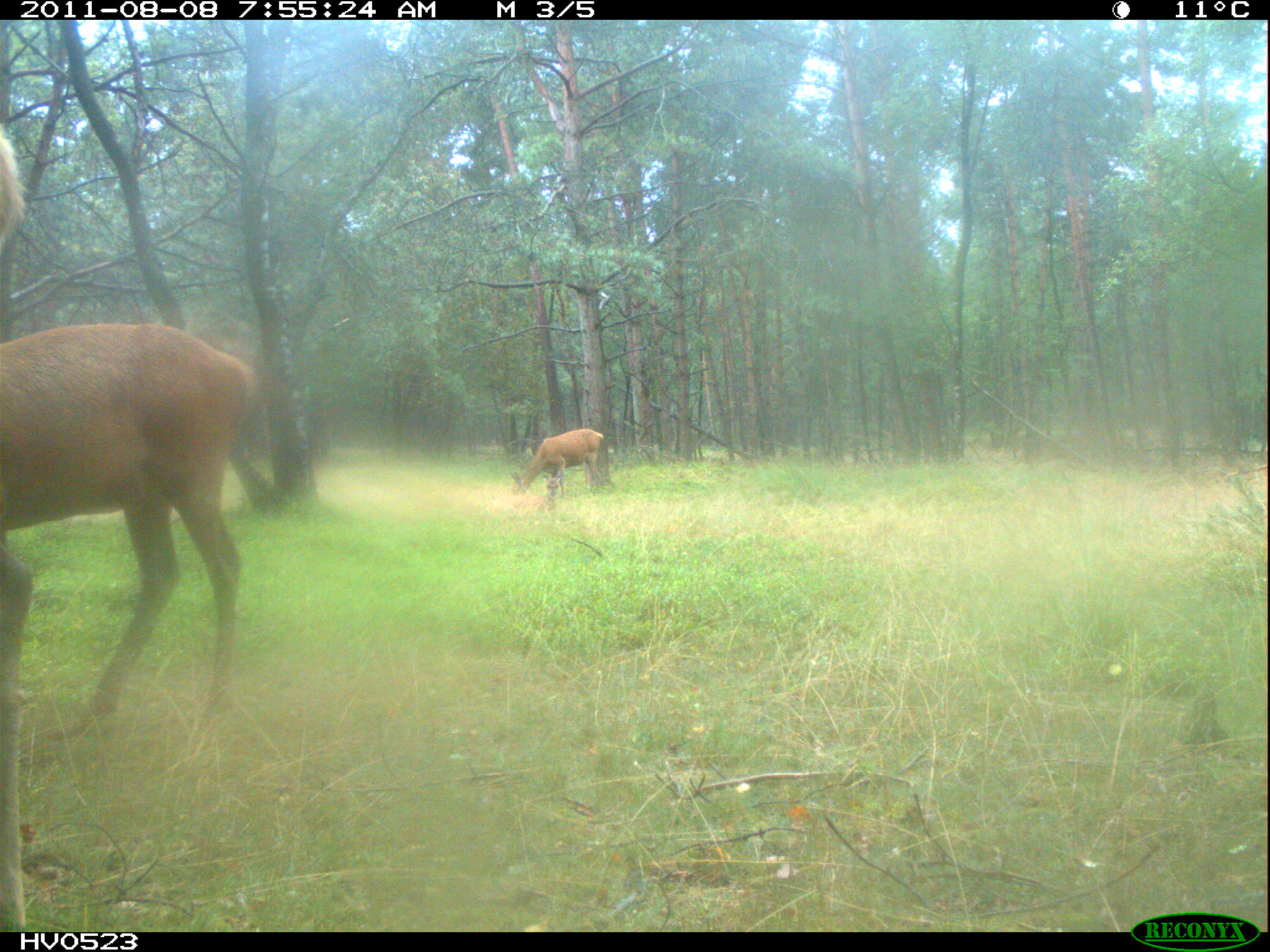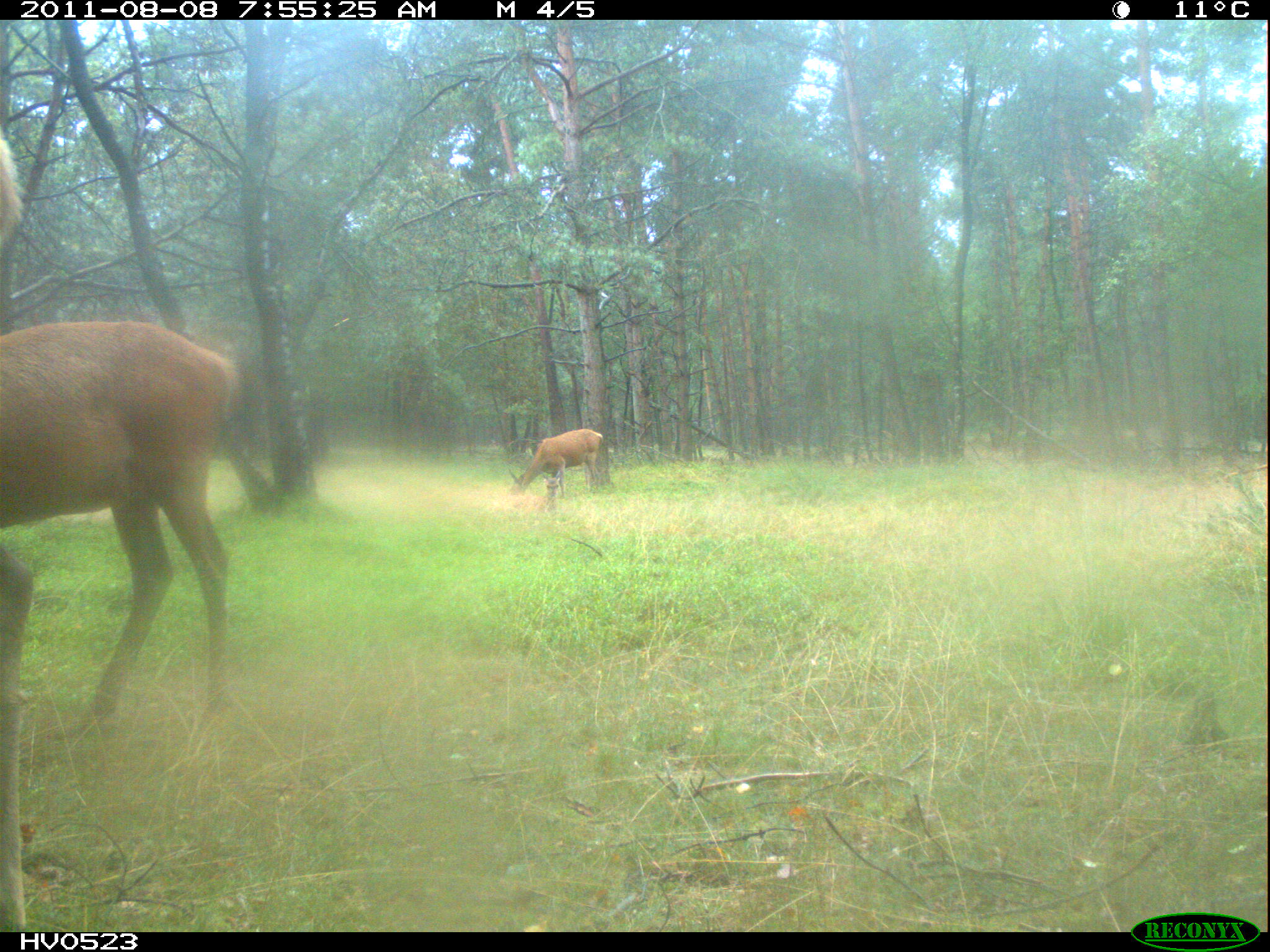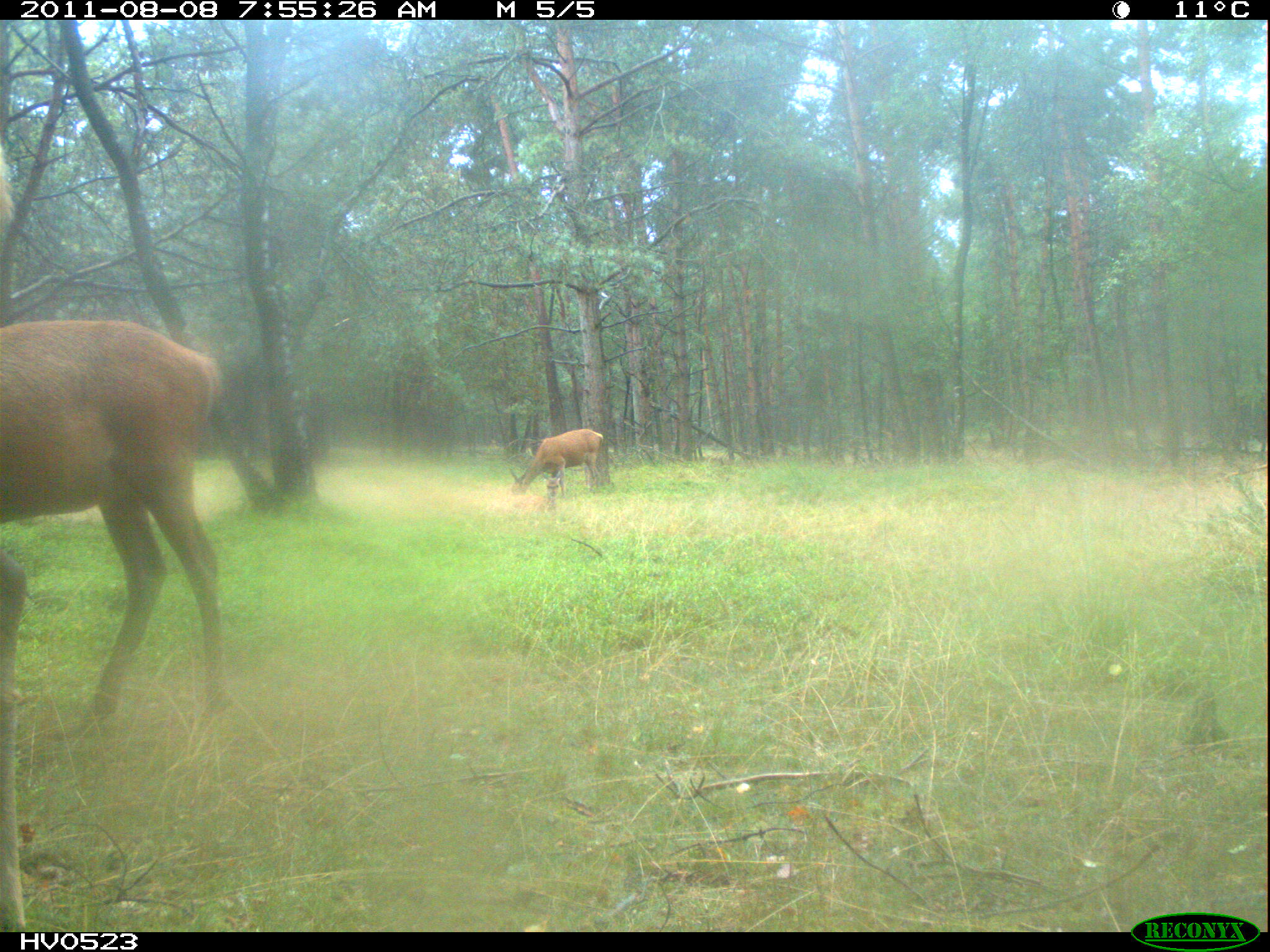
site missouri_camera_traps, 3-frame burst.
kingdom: Animalia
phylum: Chordata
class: Mammalia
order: Artiodactyla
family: Cervidae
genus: Cervus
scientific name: Cervus elaphus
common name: red deer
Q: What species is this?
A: Red deer (Cervus elaphus).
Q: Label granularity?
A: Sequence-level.